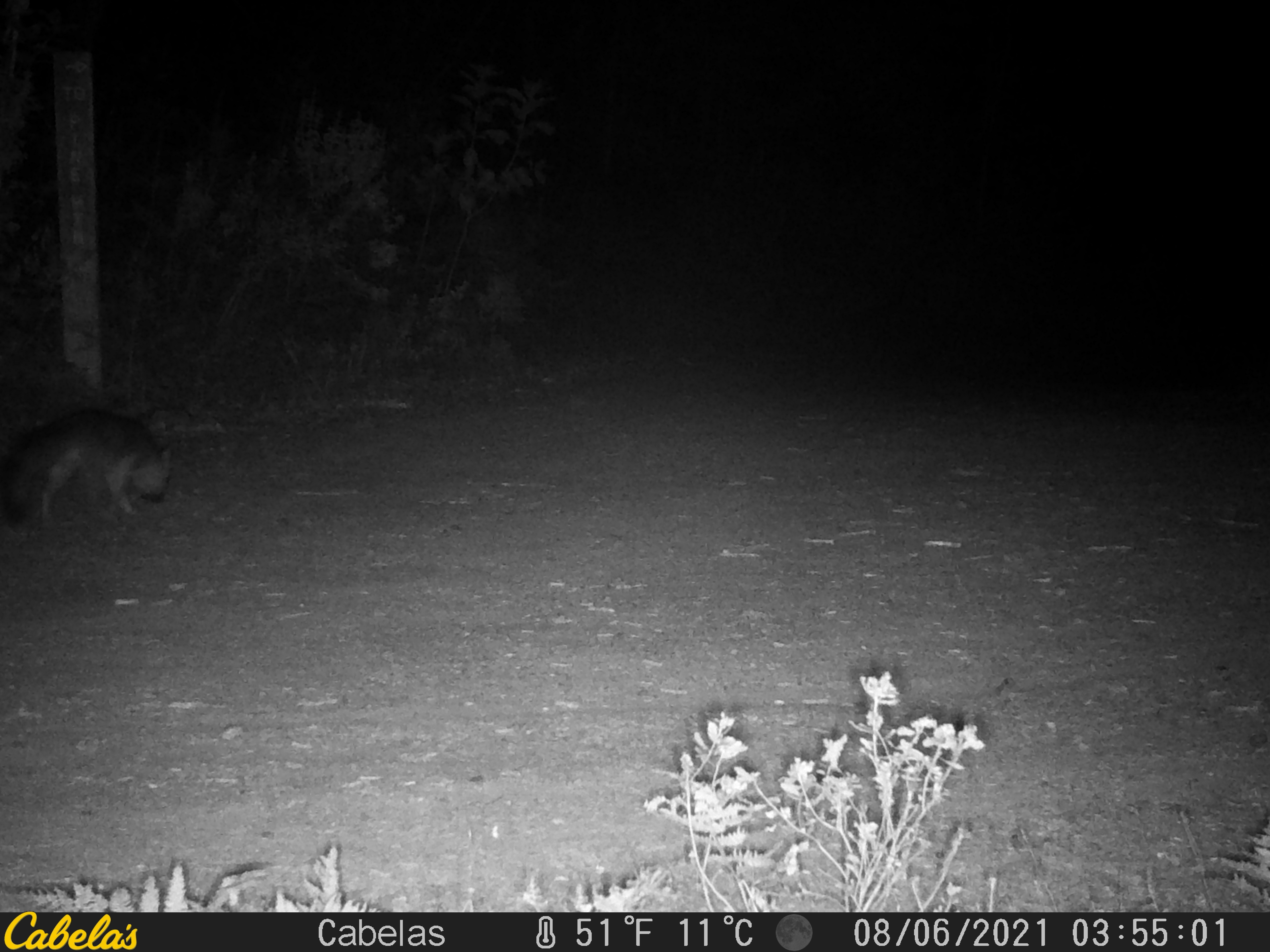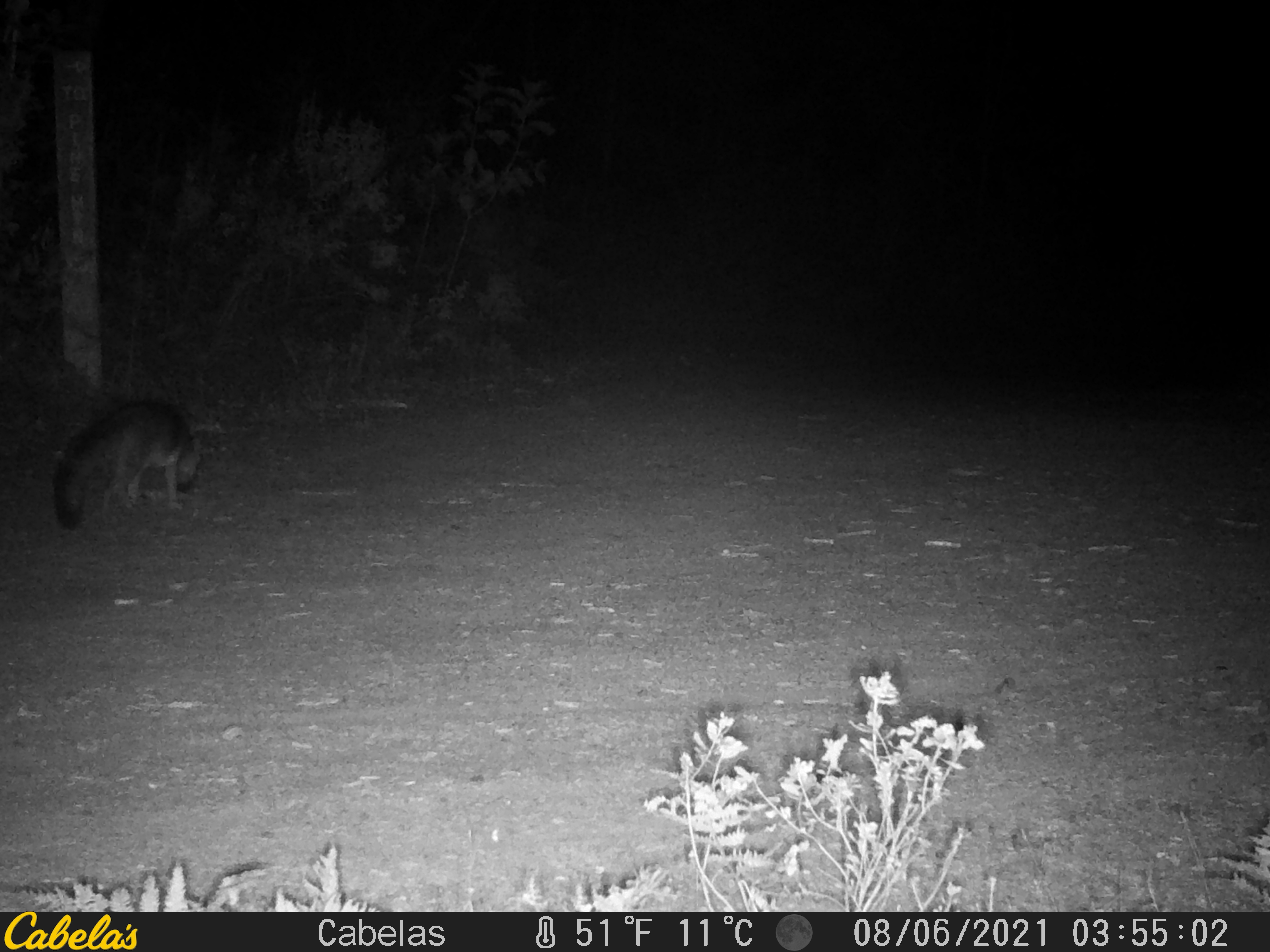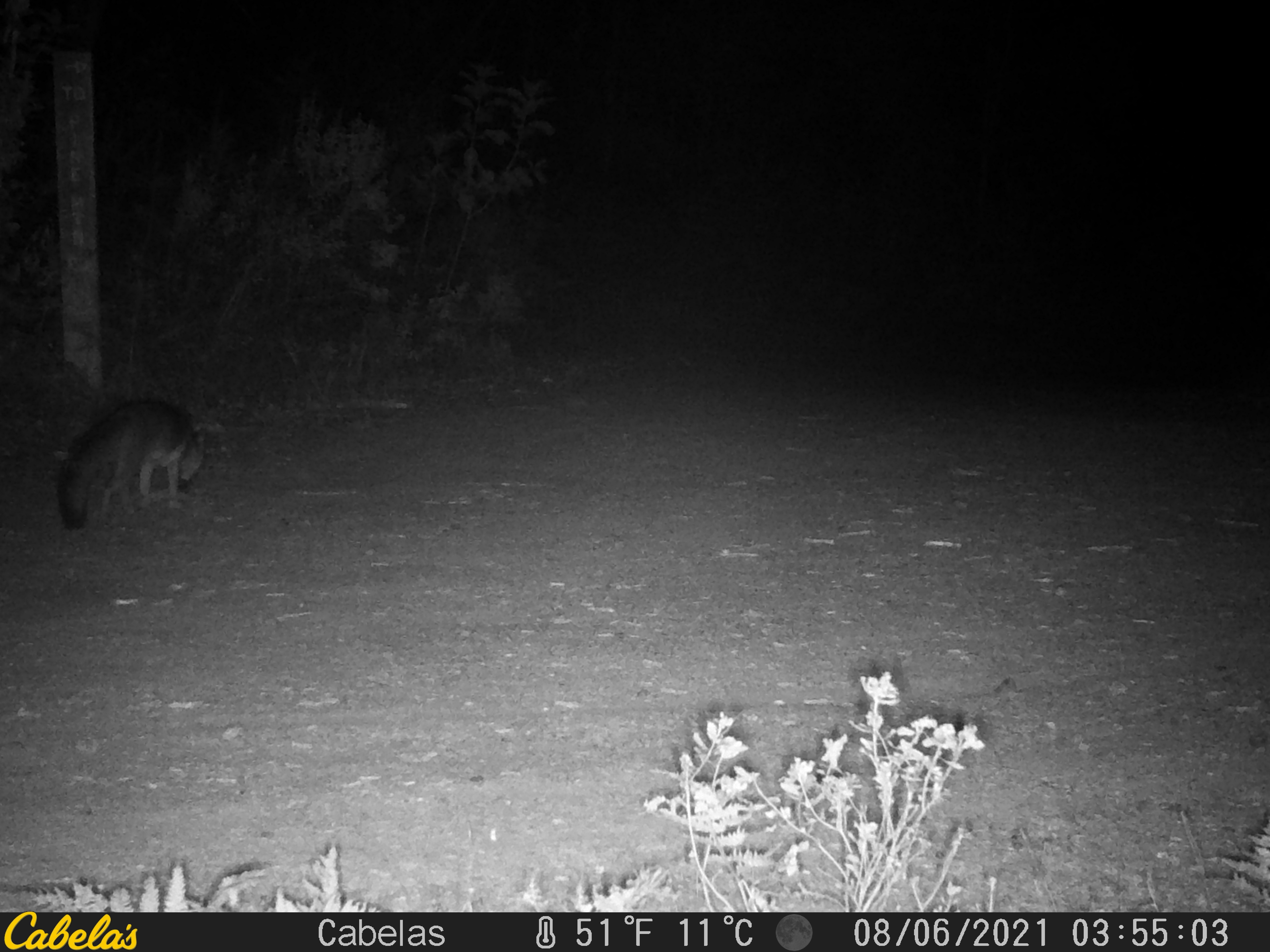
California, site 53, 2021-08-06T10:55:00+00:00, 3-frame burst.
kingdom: Animalia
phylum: Chordata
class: Mammalia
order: Carnivora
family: Canidae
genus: Urocyon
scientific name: Urocyon cinereoargenteus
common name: gray fox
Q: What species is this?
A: Gray fox (Urocyon cinereoargenteus).